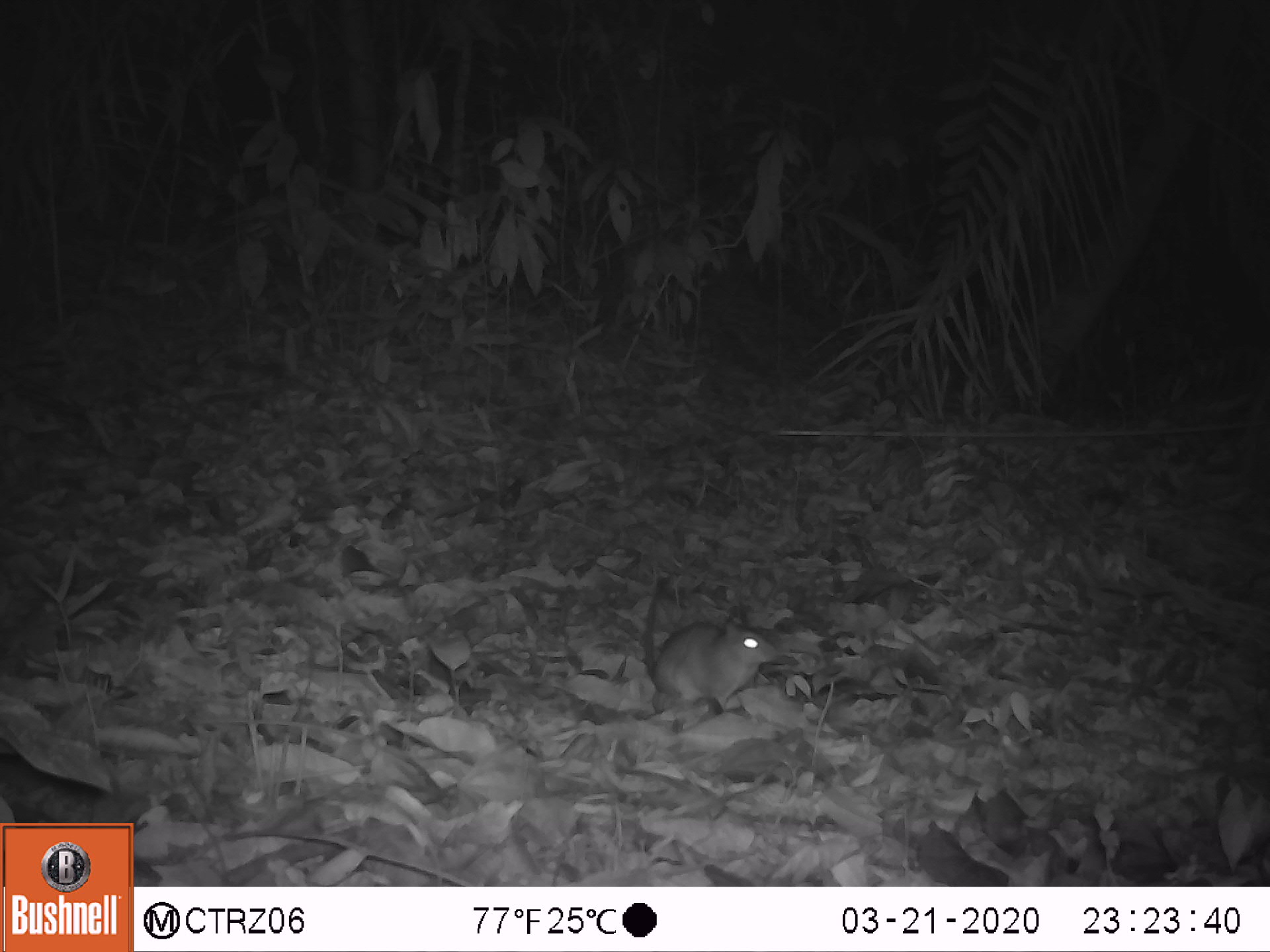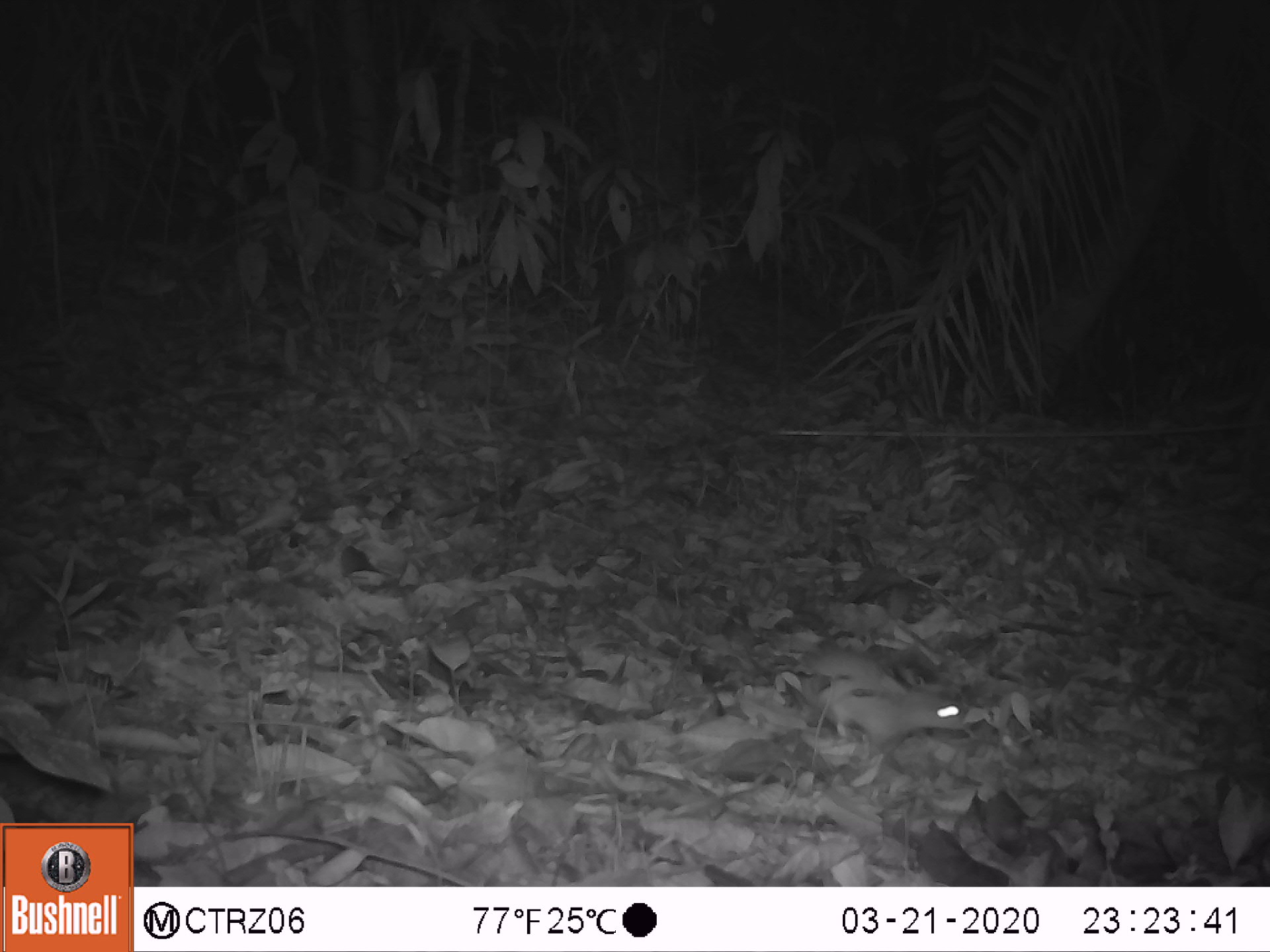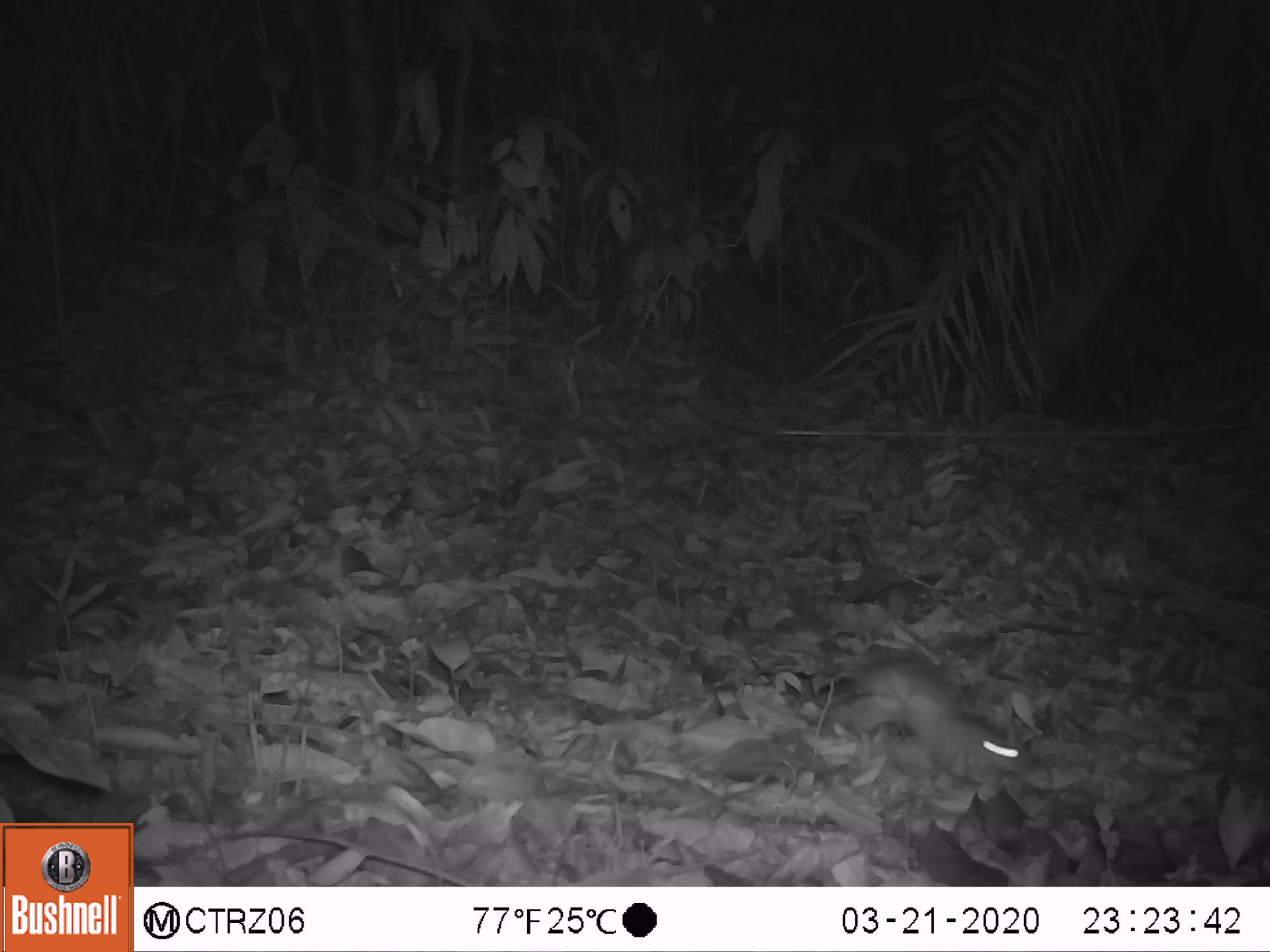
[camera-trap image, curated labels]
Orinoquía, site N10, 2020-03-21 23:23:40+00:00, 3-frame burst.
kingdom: Animalia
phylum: Chordata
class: Mammalia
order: Rodentia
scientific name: Rodentia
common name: rodent